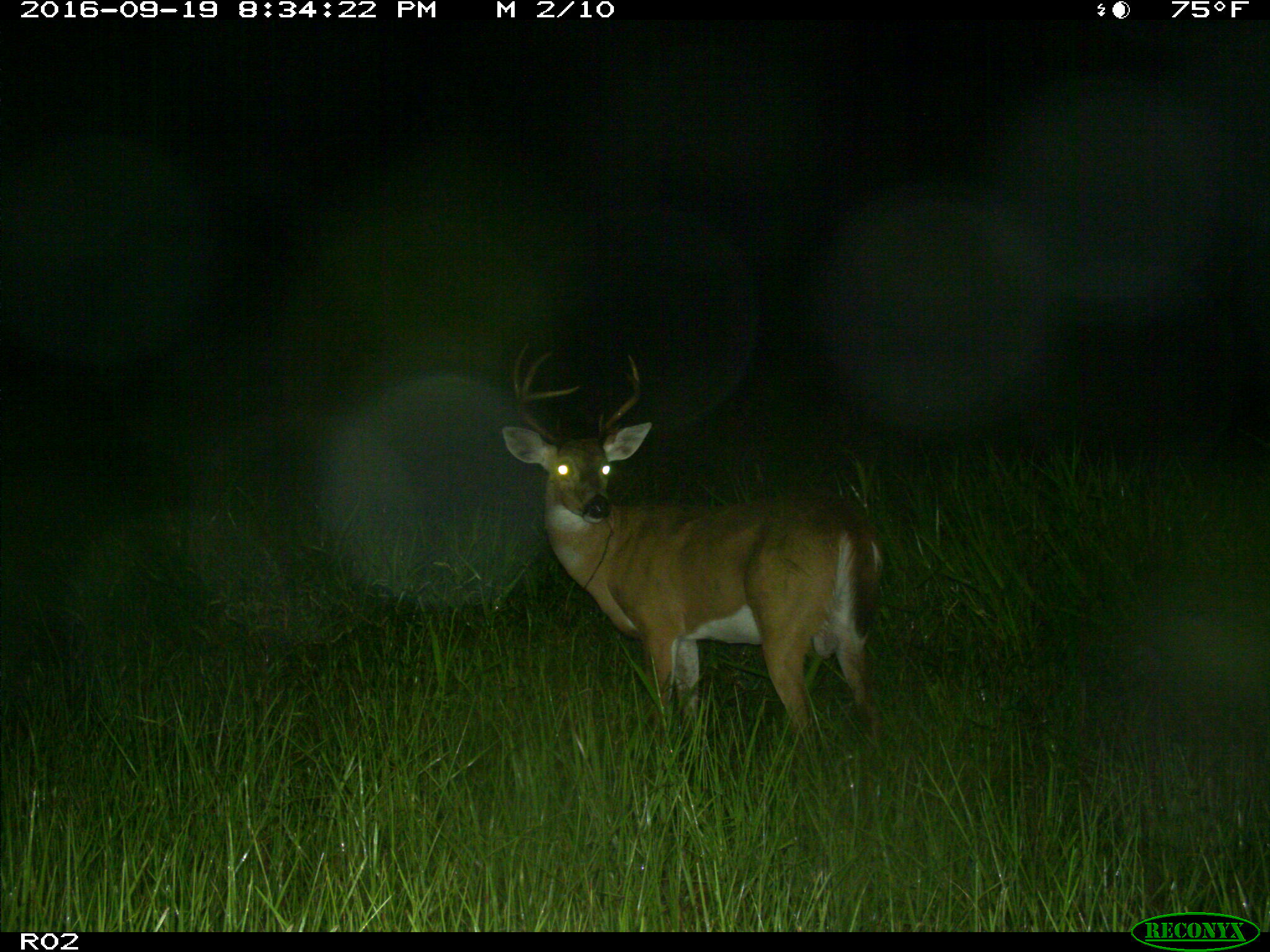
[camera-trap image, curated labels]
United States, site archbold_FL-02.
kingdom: Animalia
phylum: Chordata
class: Mammalia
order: Artiodactyla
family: Cervidae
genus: Odocoileus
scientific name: Odocoileus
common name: deer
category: unidentified deer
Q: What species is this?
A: Unidentified deer (deer) (Odocoileus).